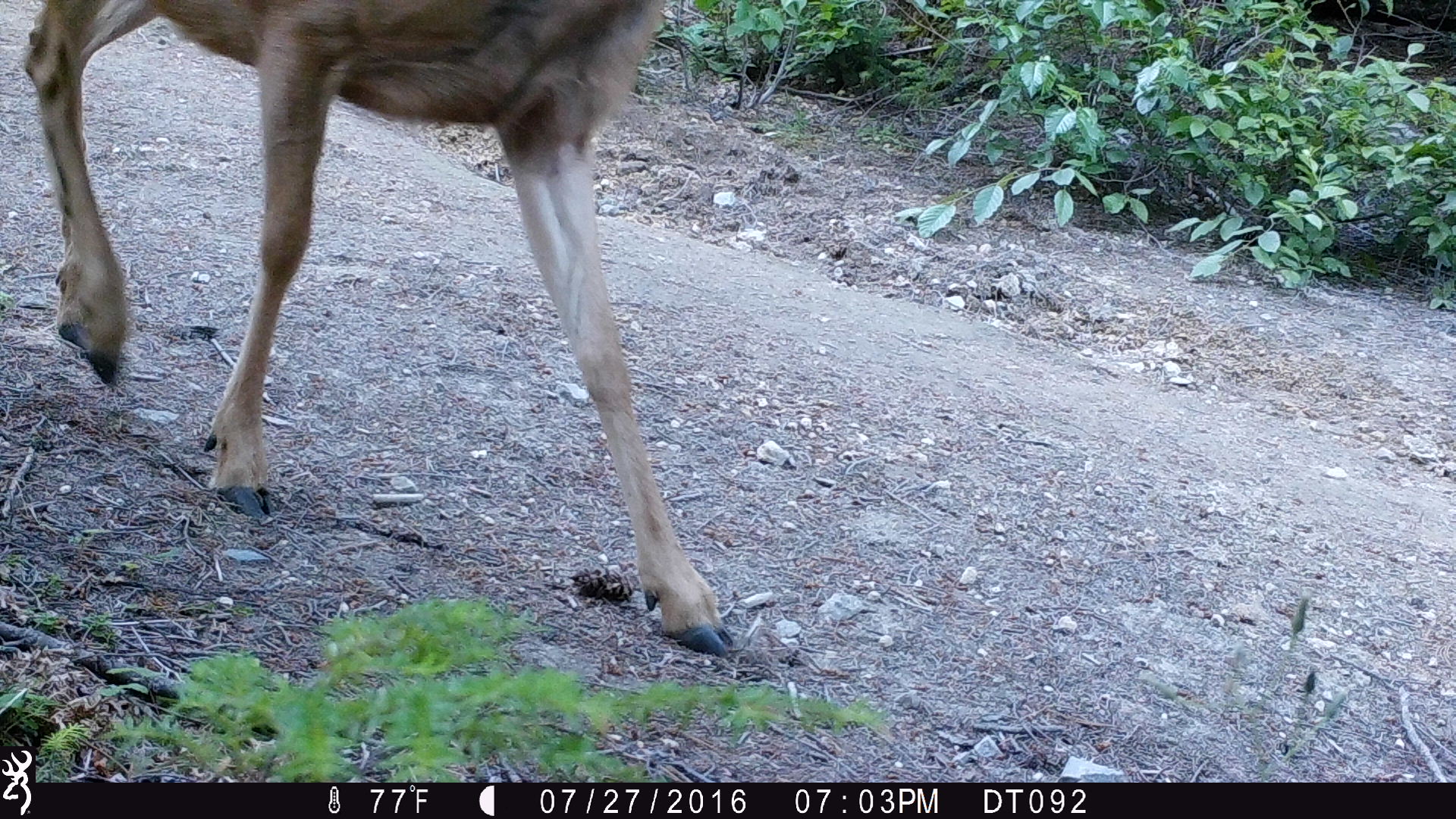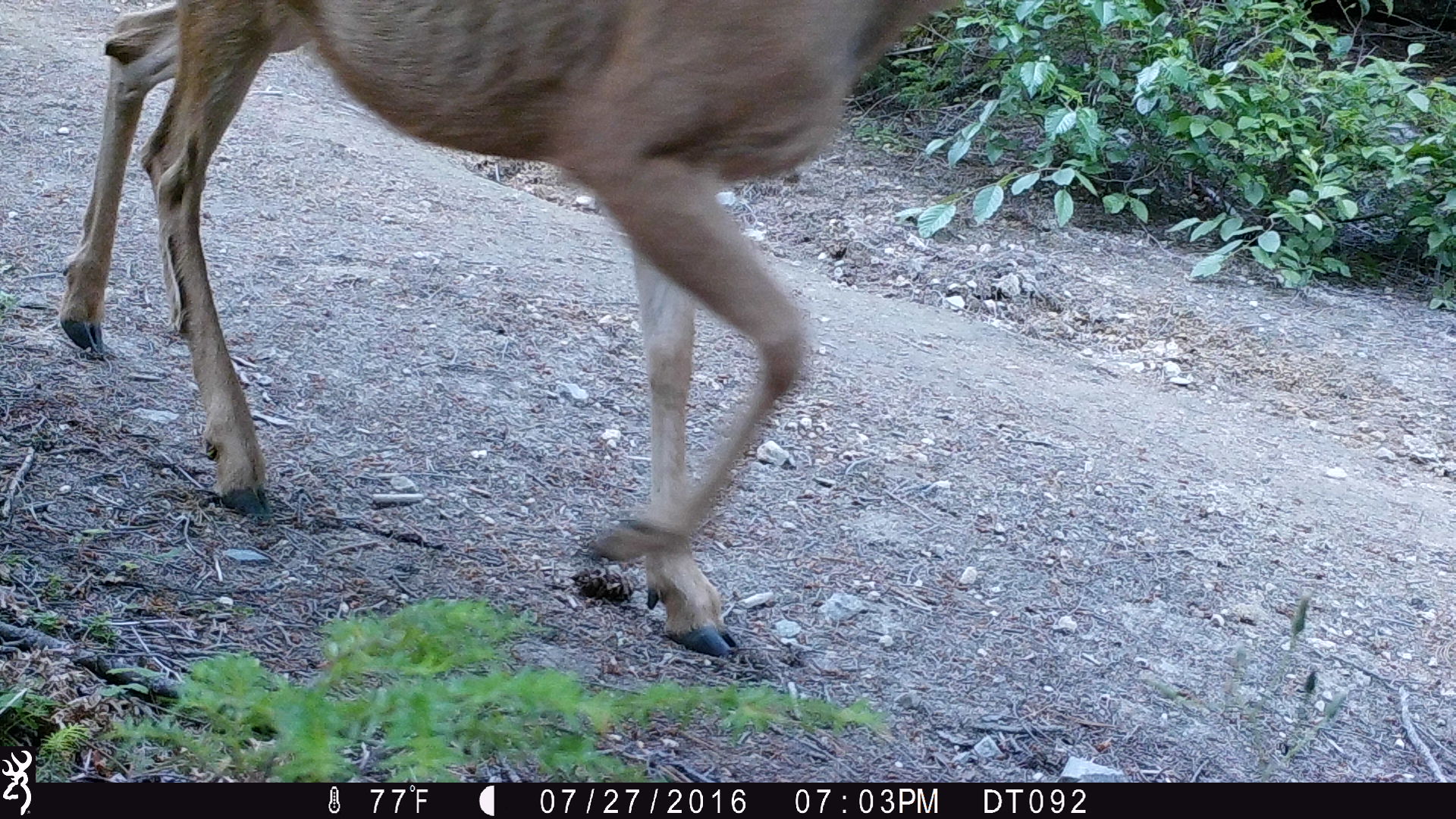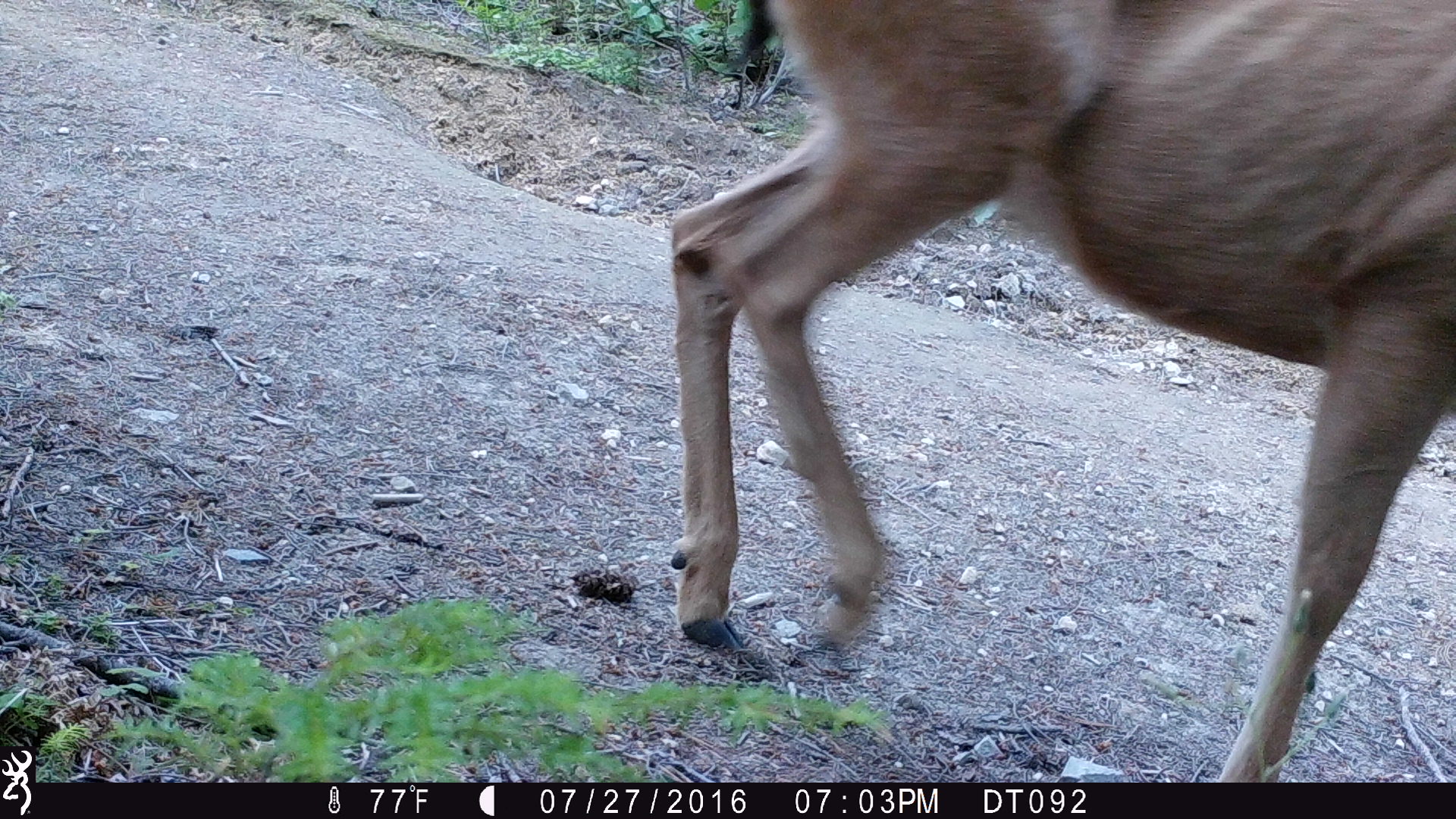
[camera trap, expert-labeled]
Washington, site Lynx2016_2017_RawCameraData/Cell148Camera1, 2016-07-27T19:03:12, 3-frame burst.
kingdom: Animalia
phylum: Chordata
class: Mammalia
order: Artiodactyla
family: Cervidae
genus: Odocoileus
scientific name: Odocoileus hemionus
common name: mule deer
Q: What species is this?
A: Odocoileus hemionus (mule deer).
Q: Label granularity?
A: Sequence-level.